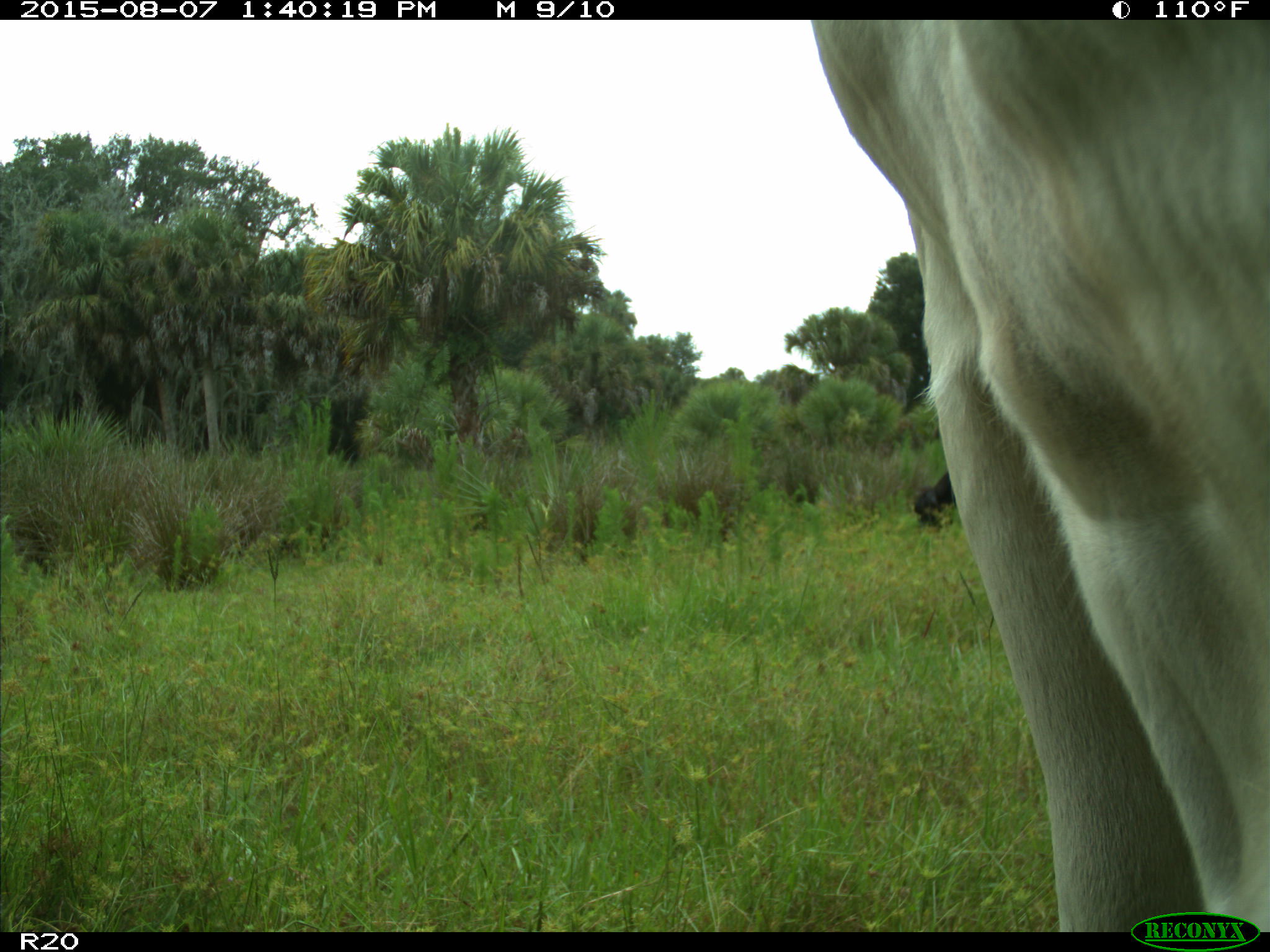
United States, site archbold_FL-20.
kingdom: Animalia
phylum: Chordata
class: Mammalia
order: Artiodactyla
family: Bovidae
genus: Bos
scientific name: Bos taurus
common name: domestic cow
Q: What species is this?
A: Bos taurus (domestic cow).